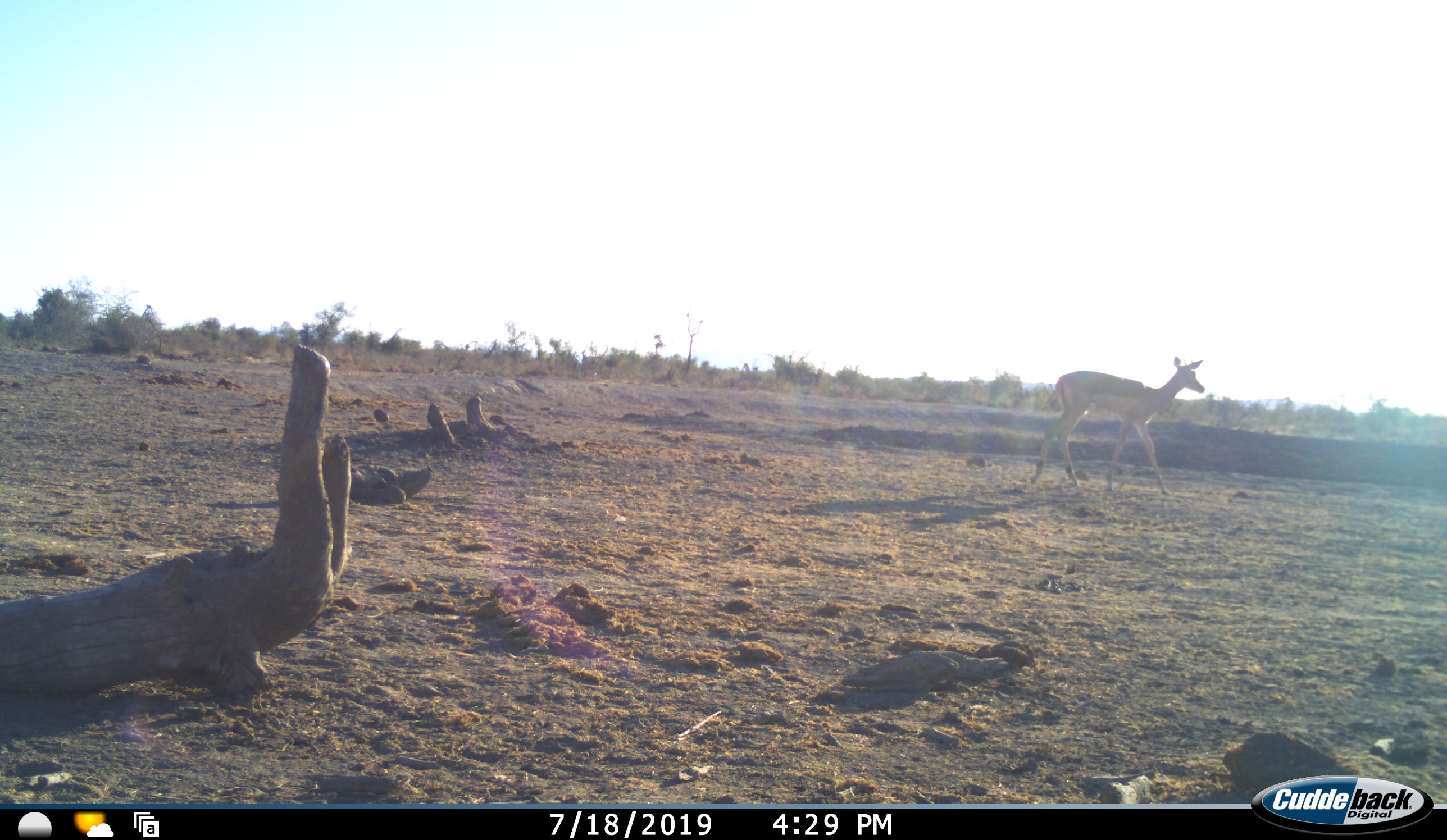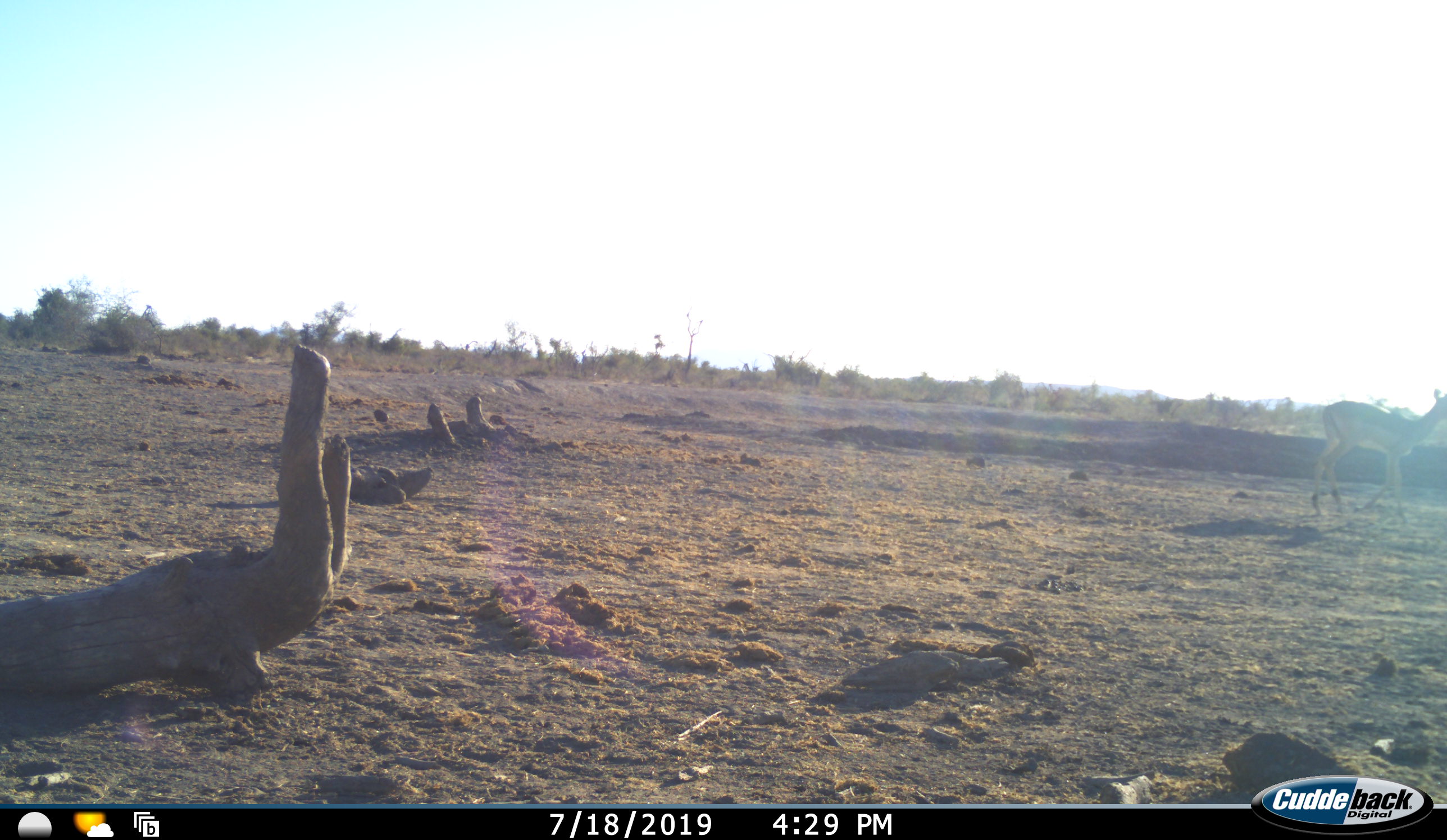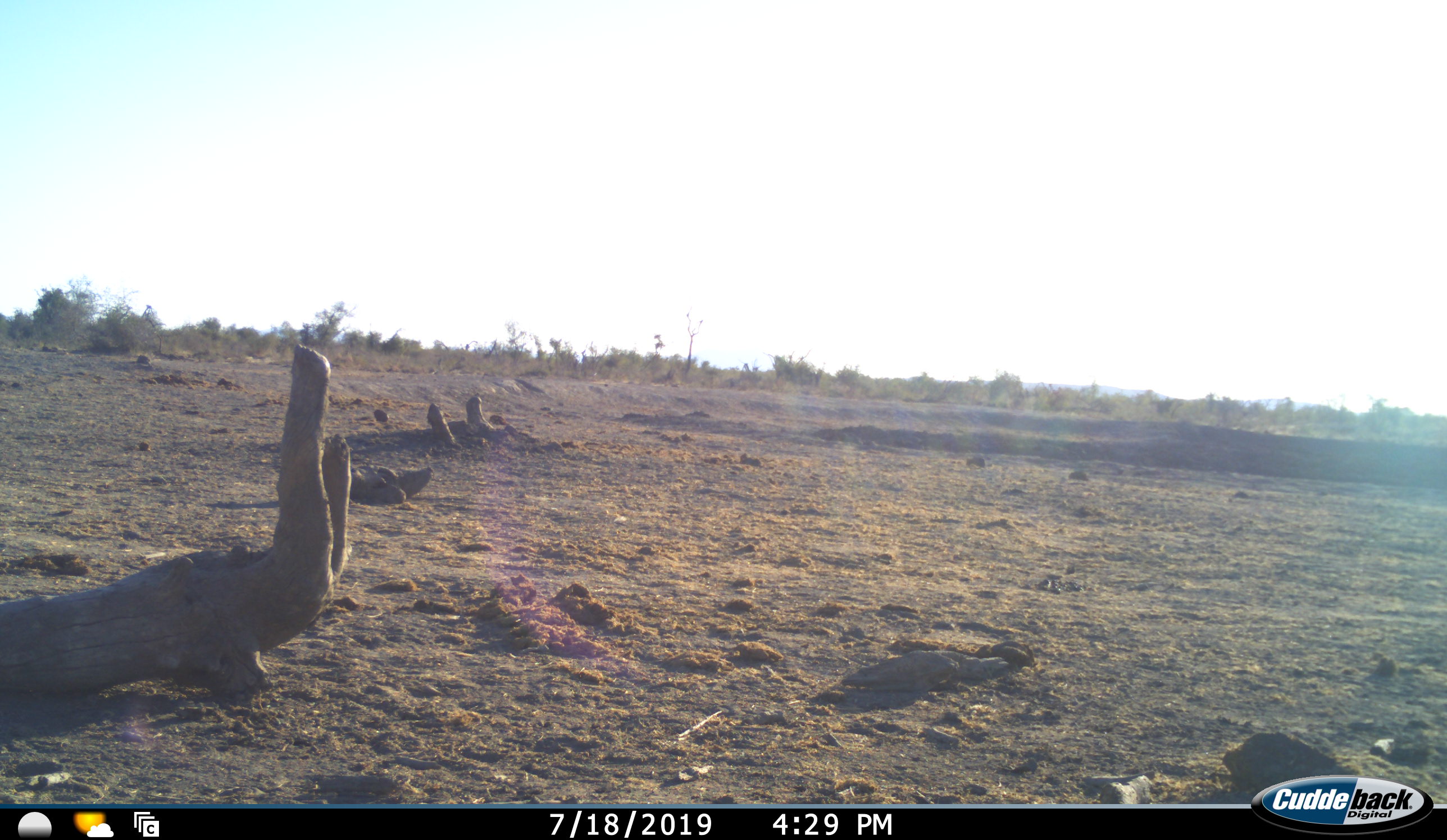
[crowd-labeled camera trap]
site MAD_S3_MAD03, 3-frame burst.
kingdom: Animalia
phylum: Chordata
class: Mammalia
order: Artiodactyla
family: Bovidae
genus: Aepyceros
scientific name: Aepyceros melampus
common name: impala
Impala (Aepyceros melampus), count 1. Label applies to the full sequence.